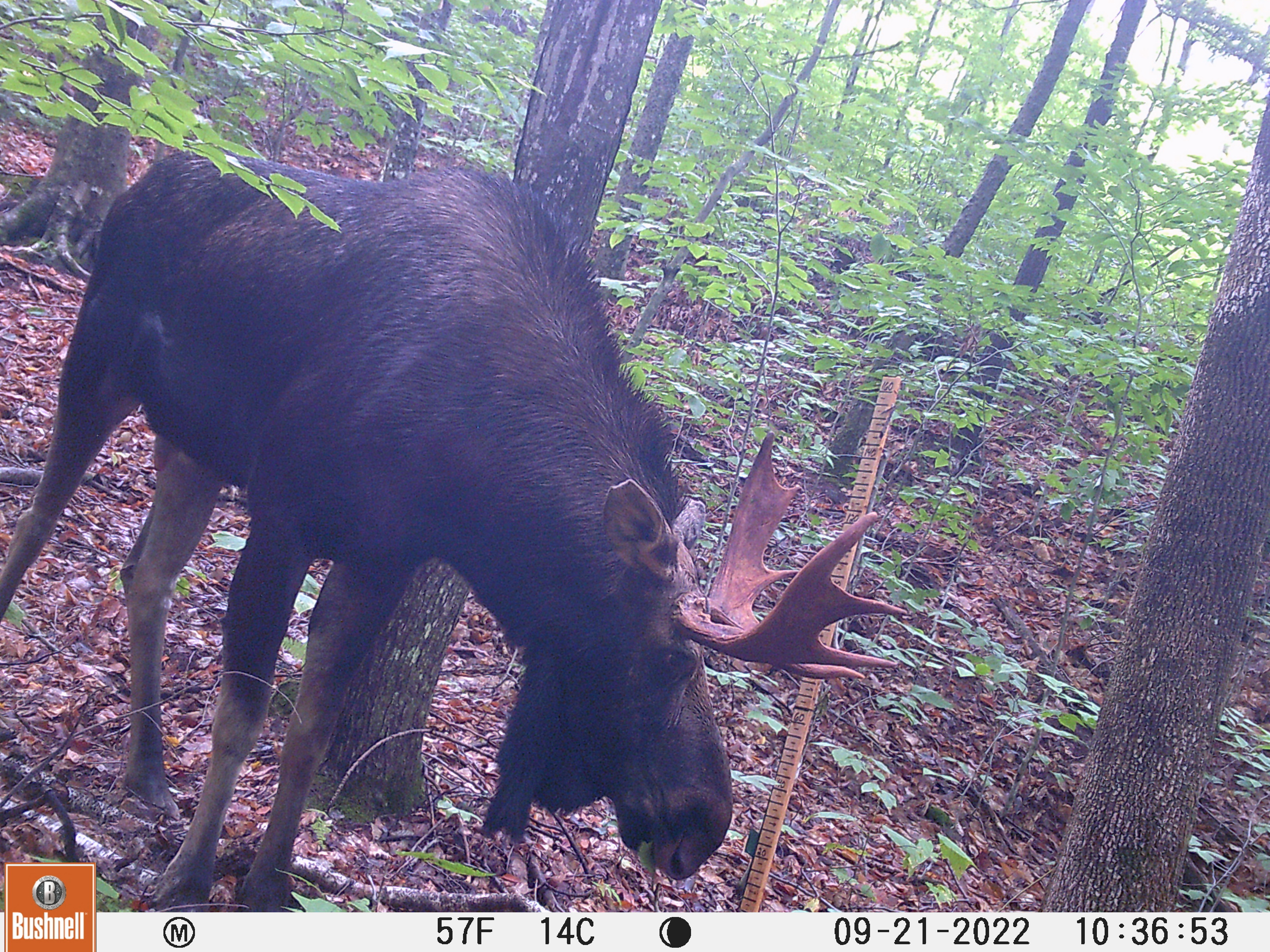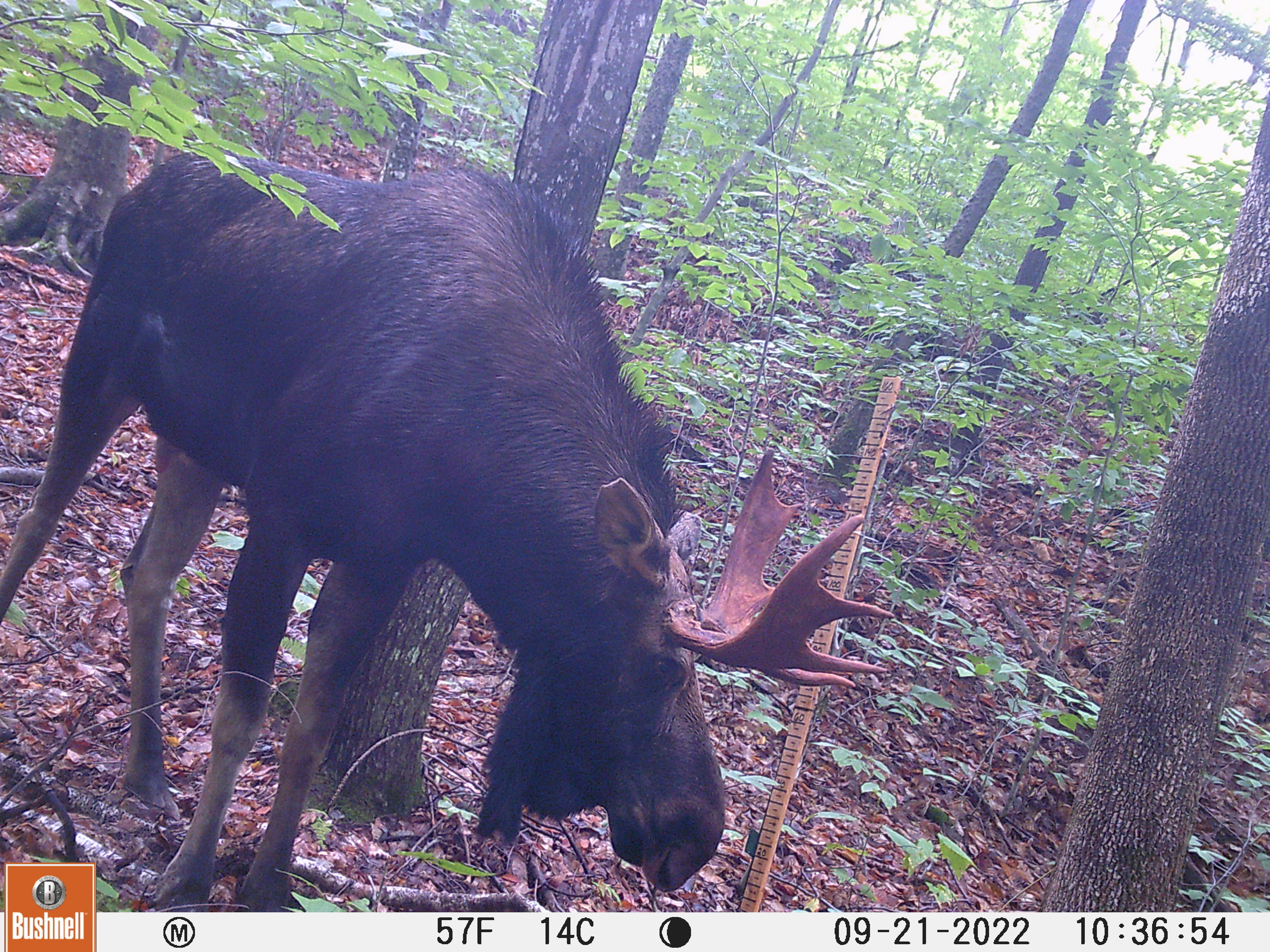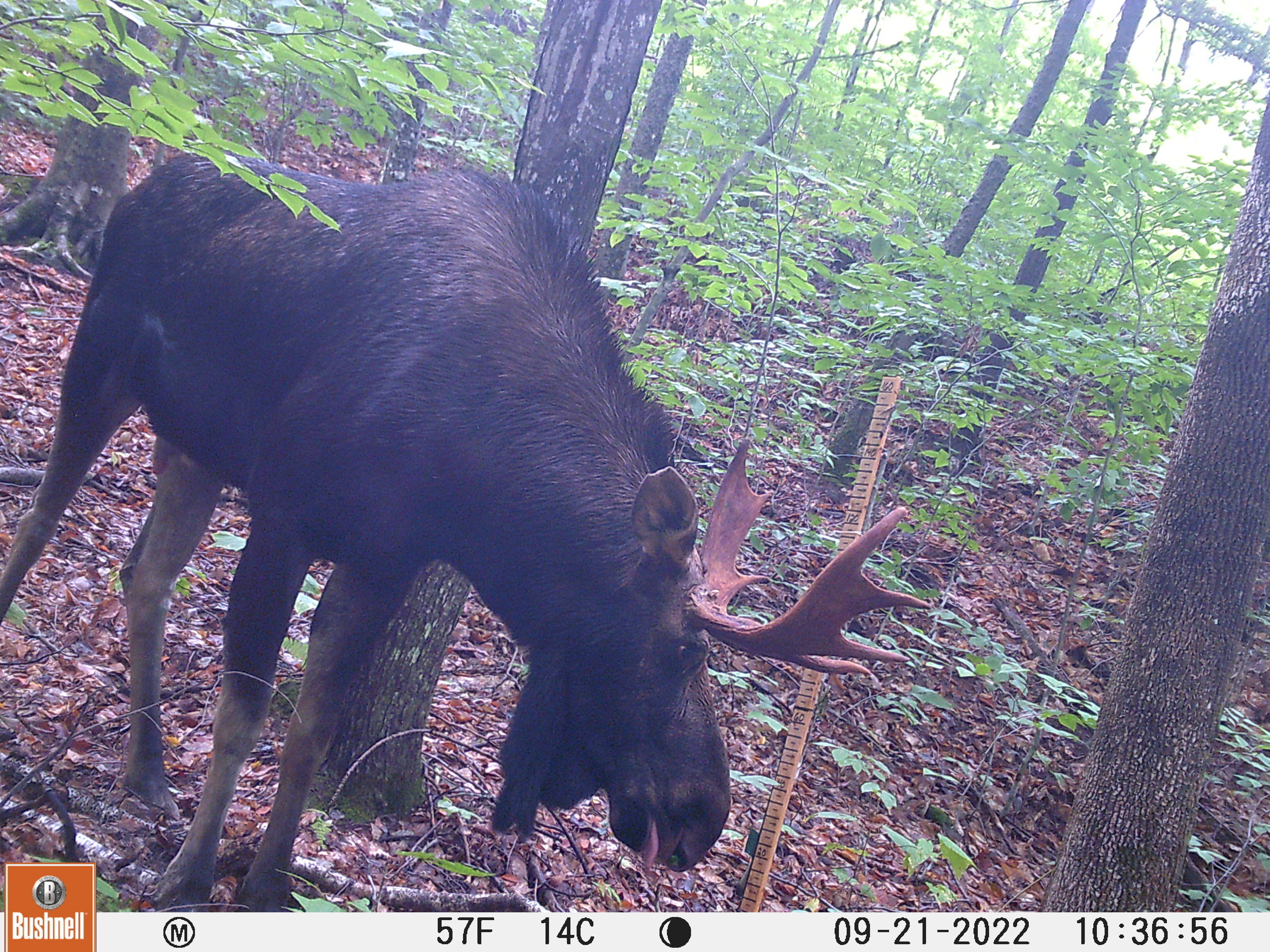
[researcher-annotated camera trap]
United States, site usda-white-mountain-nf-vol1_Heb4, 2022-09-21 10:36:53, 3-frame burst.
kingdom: Animalia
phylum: Chordata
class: Mammalia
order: Artiodactyla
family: Cervidae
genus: Alces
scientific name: Alces alces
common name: moose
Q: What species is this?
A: Moose (Alces alces).